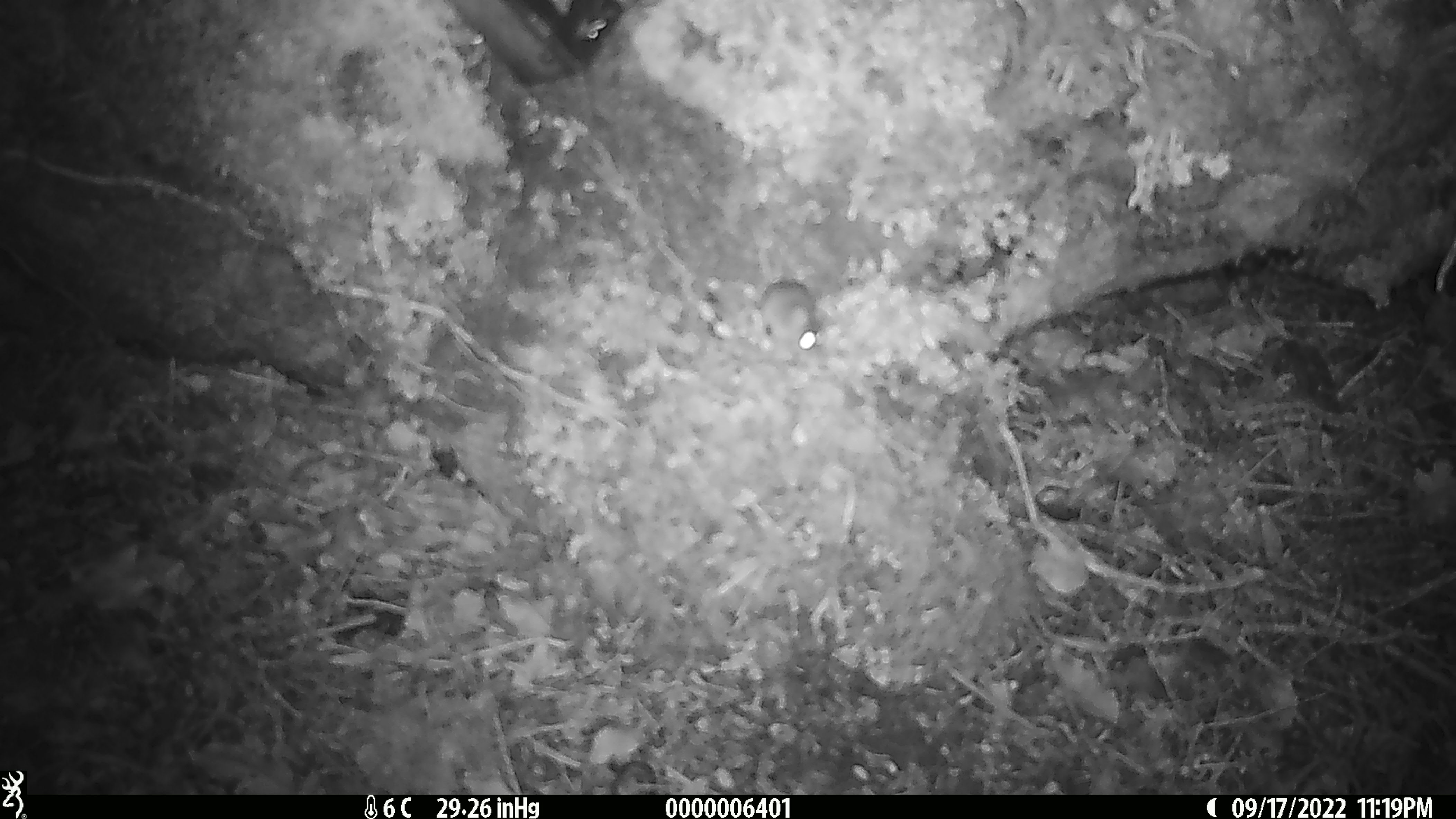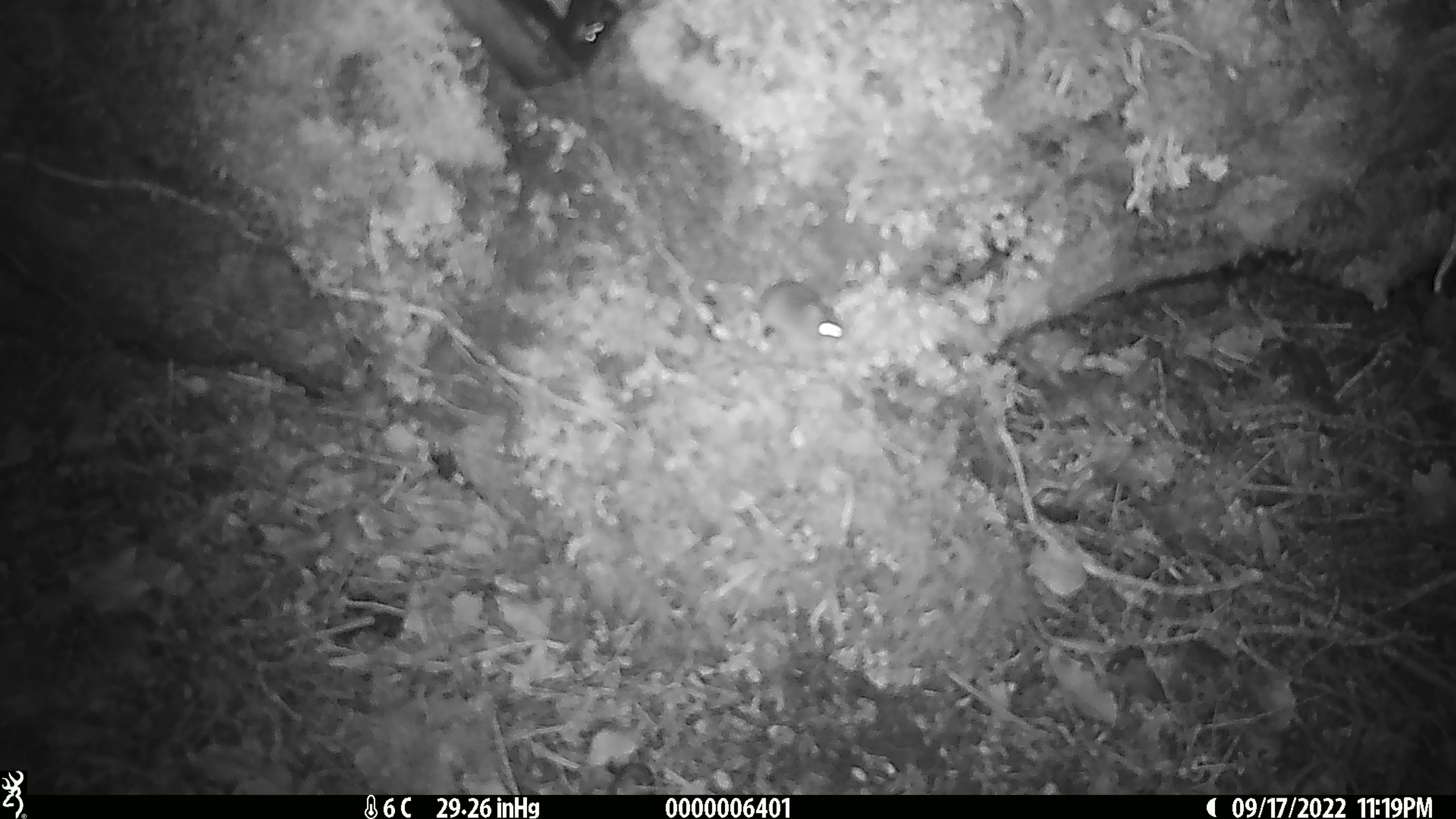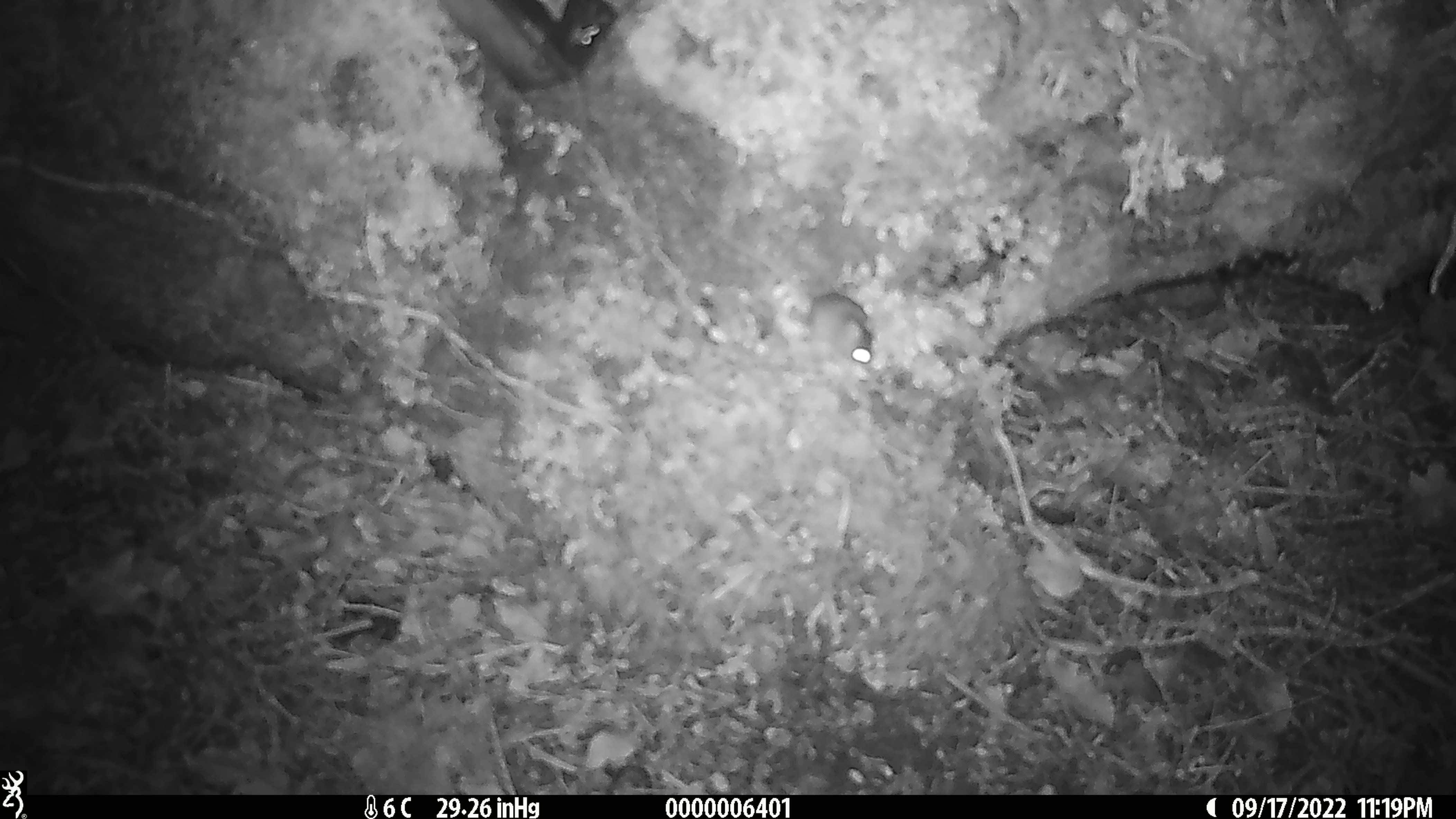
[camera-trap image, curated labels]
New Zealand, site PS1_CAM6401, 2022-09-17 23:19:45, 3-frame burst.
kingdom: Animalia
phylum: Chordata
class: Mammalia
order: Rodentia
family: Muridae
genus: Mus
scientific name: Mus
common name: mouse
Mouse (Mus).